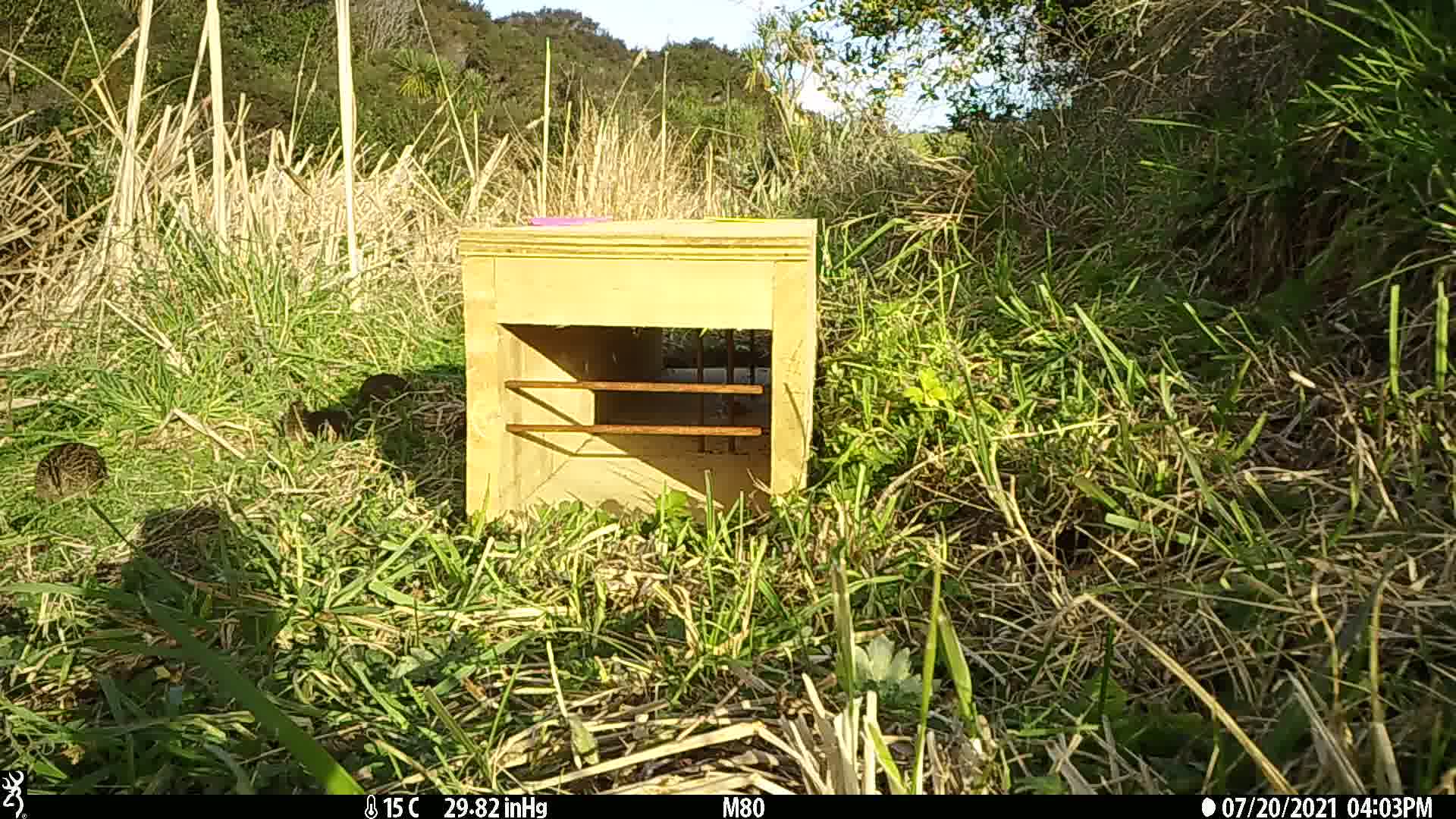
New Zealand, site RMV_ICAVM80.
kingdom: Animalia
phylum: Chordata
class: Aves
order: Galliformes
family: Phasianidae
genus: Synoicus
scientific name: Synoicus ypsilophorus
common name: brown quail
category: quail brown